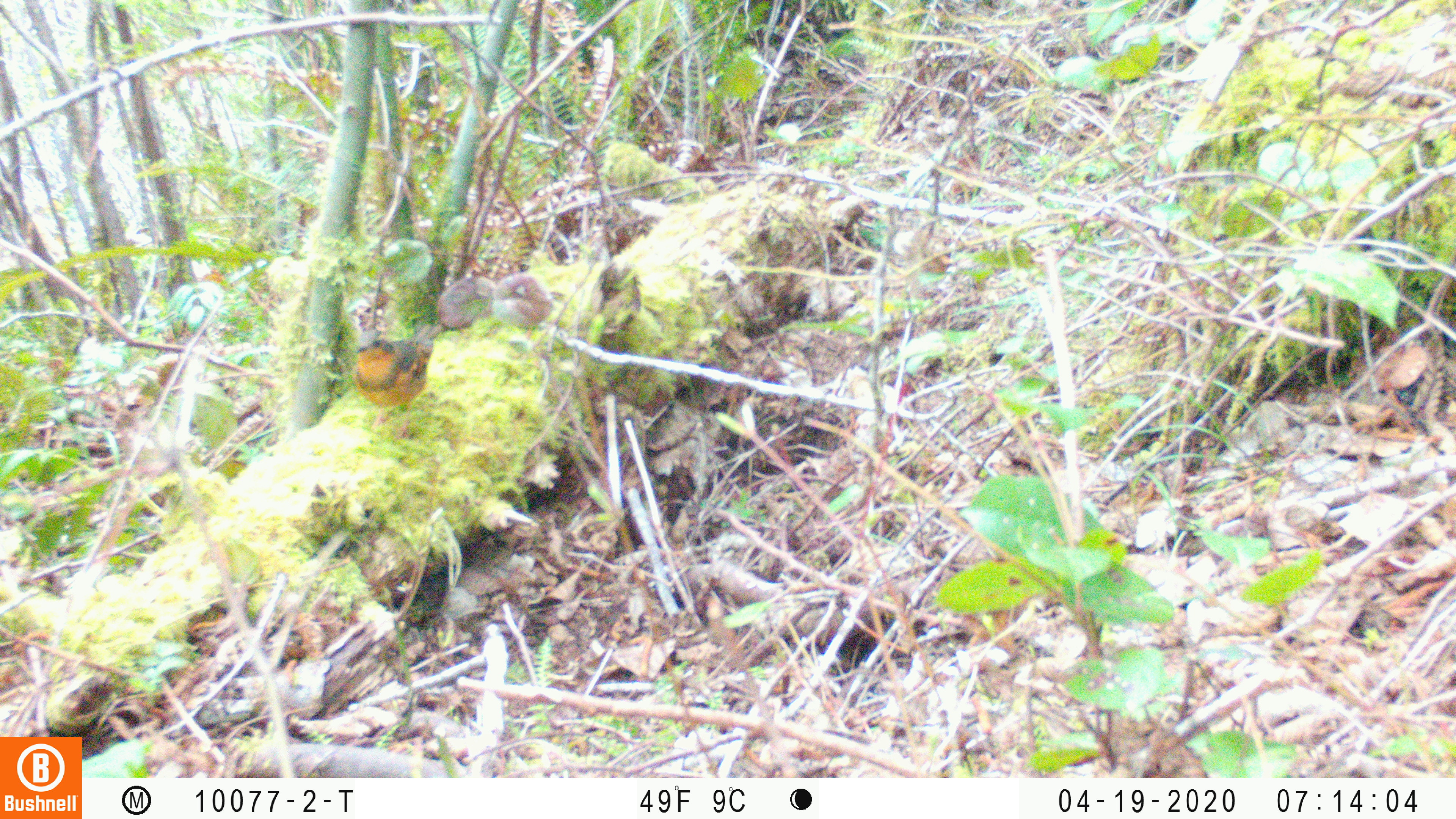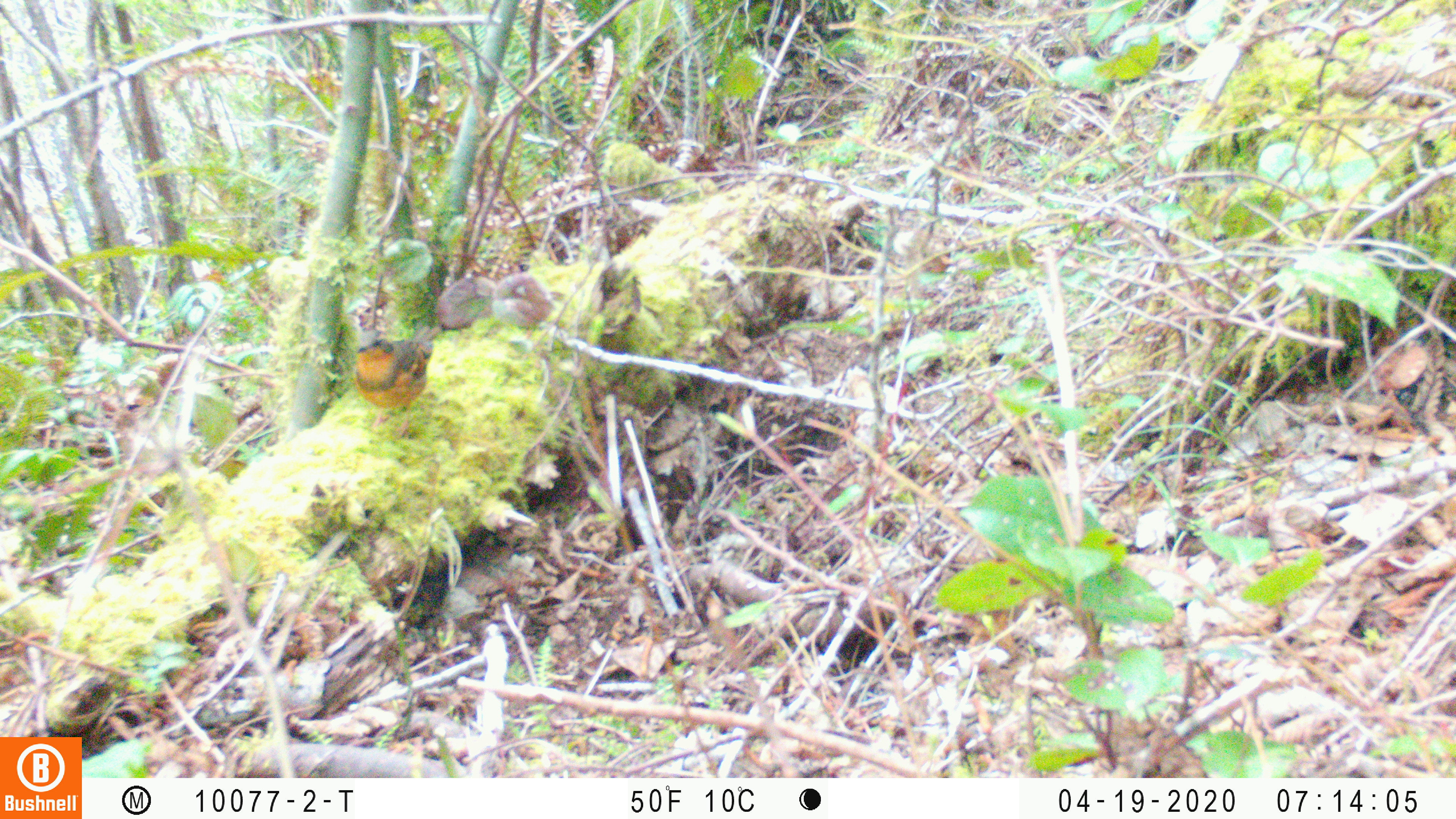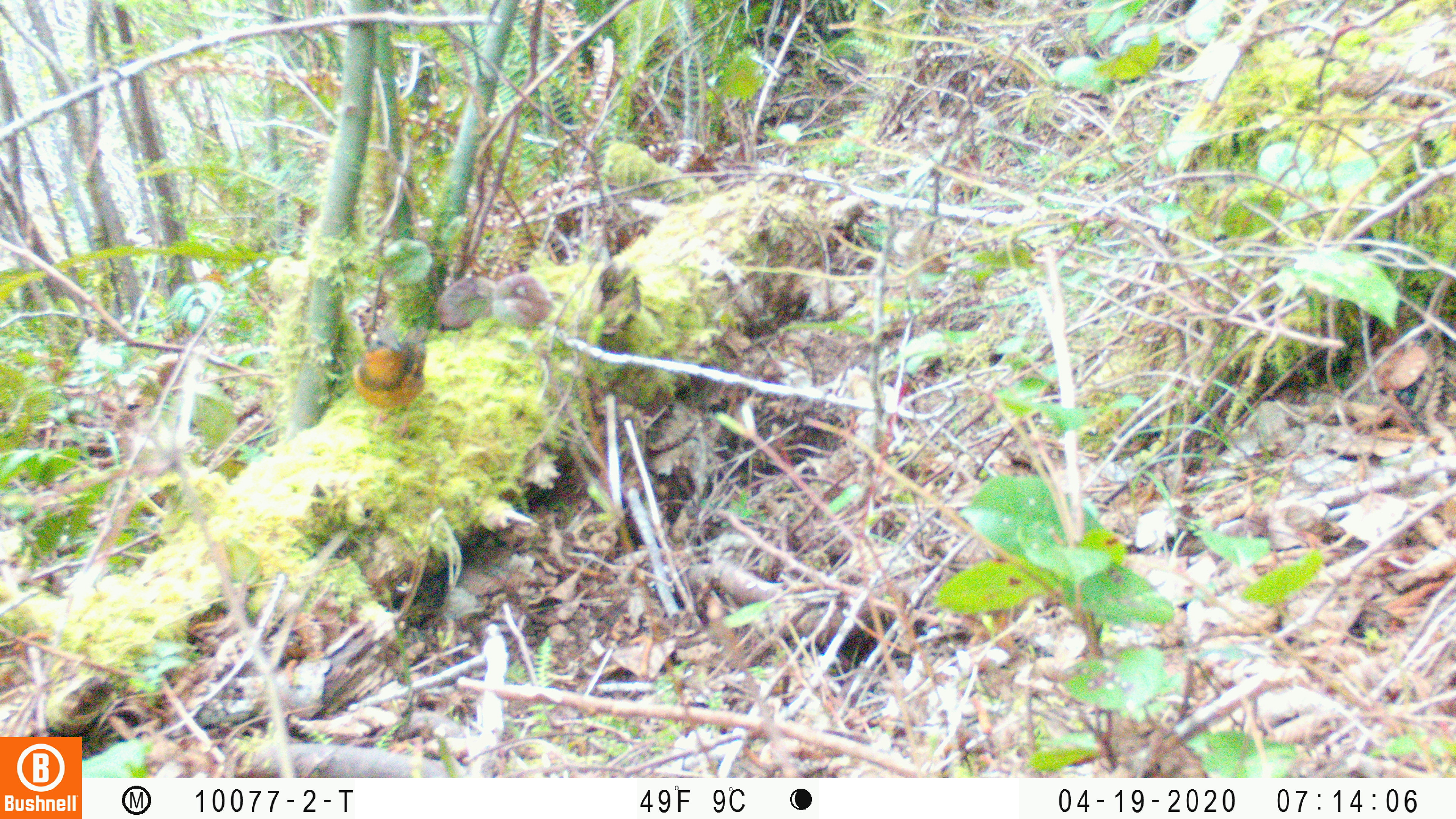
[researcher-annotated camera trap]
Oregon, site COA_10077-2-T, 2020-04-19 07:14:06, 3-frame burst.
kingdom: Animalia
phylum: Chordata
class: Aves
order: Passeriformes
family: Turdidae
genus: Ixoreus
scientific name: Ixoreus naevius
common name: varied thrush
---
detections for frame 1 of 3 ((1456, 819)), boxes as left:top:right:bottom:
varied thrush: 351:323:443:416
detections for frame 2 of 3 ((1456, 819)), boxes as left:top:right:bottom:
varied thrush: 348:325:441:420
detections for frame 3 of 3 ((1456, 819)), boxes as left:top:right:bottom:
varied thrush: 353:329:434:430